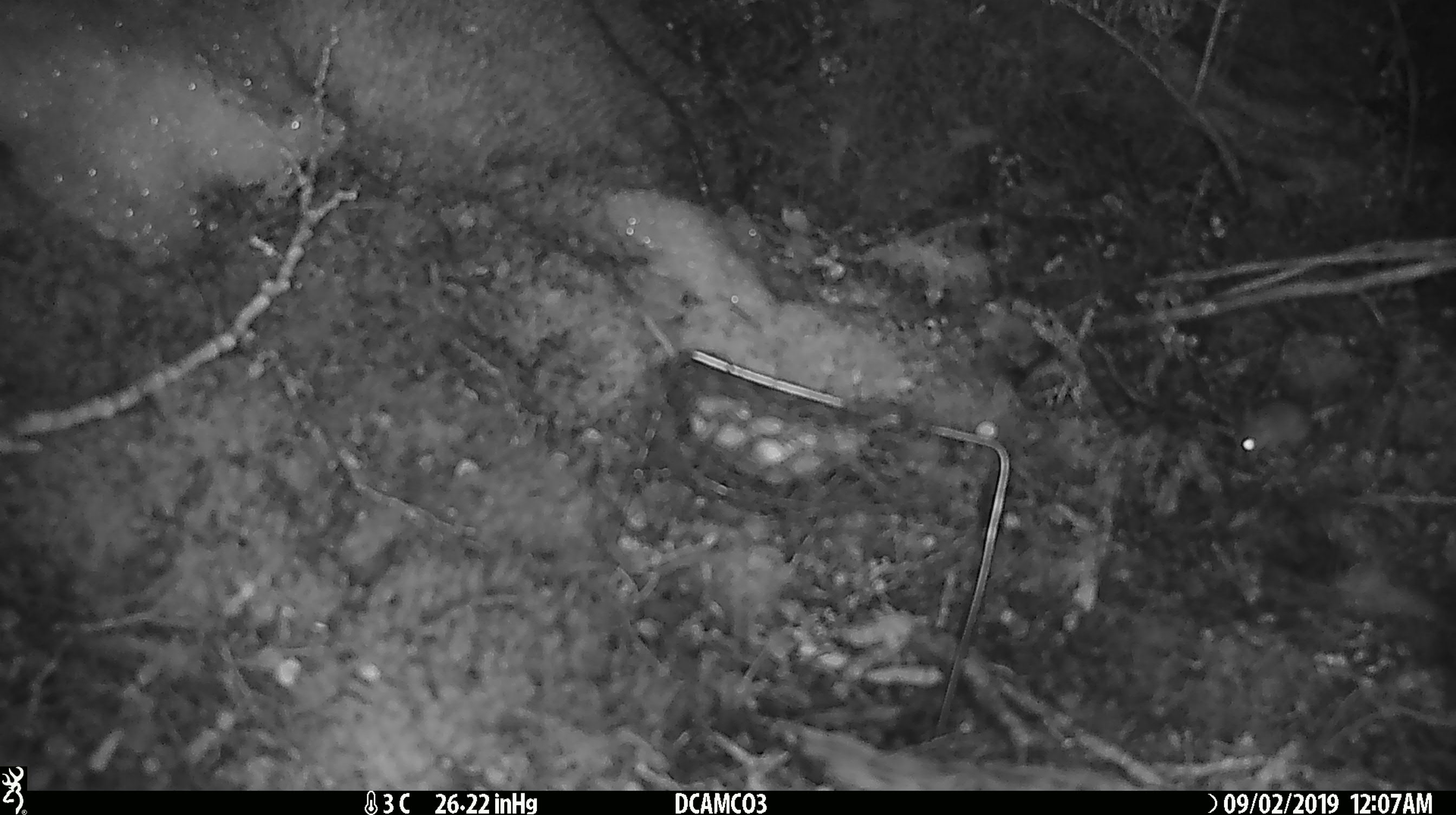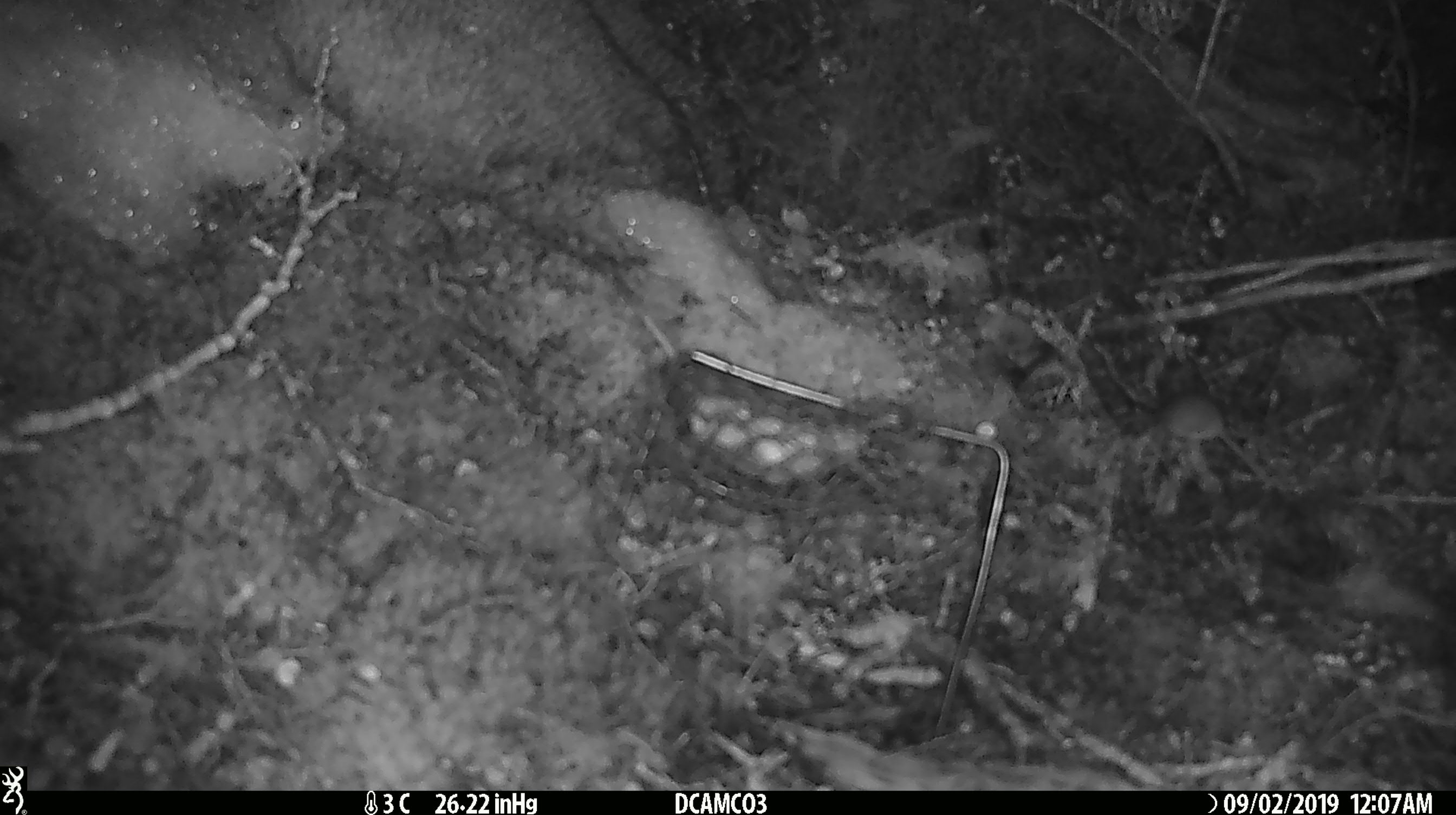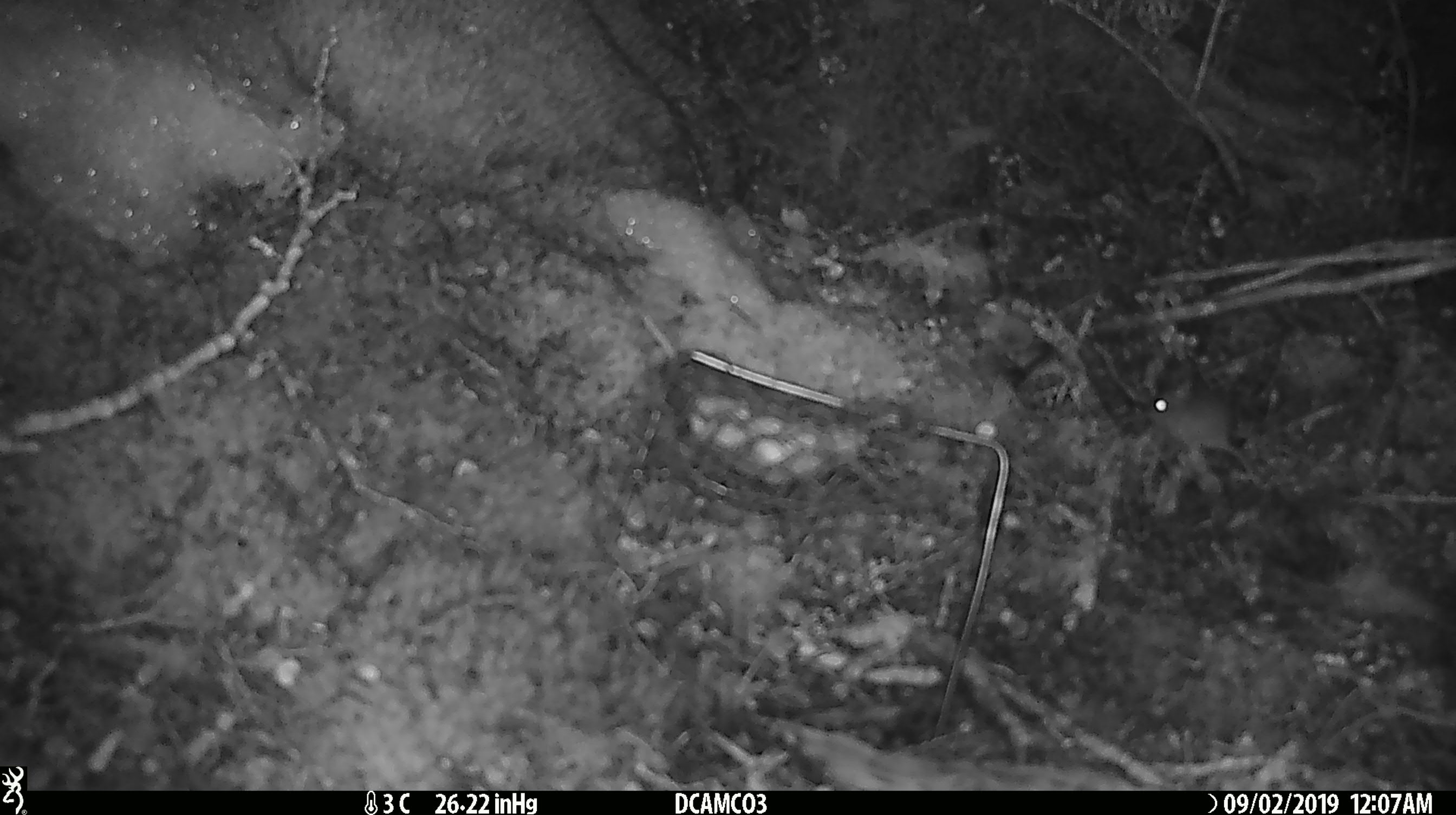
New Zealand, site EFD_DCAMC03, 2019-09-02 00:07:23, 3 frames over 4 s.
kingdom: Animalia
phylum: Chordata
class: Mammalia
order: Rodentia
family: Muridae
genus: Mus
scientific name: Mus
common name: mouse